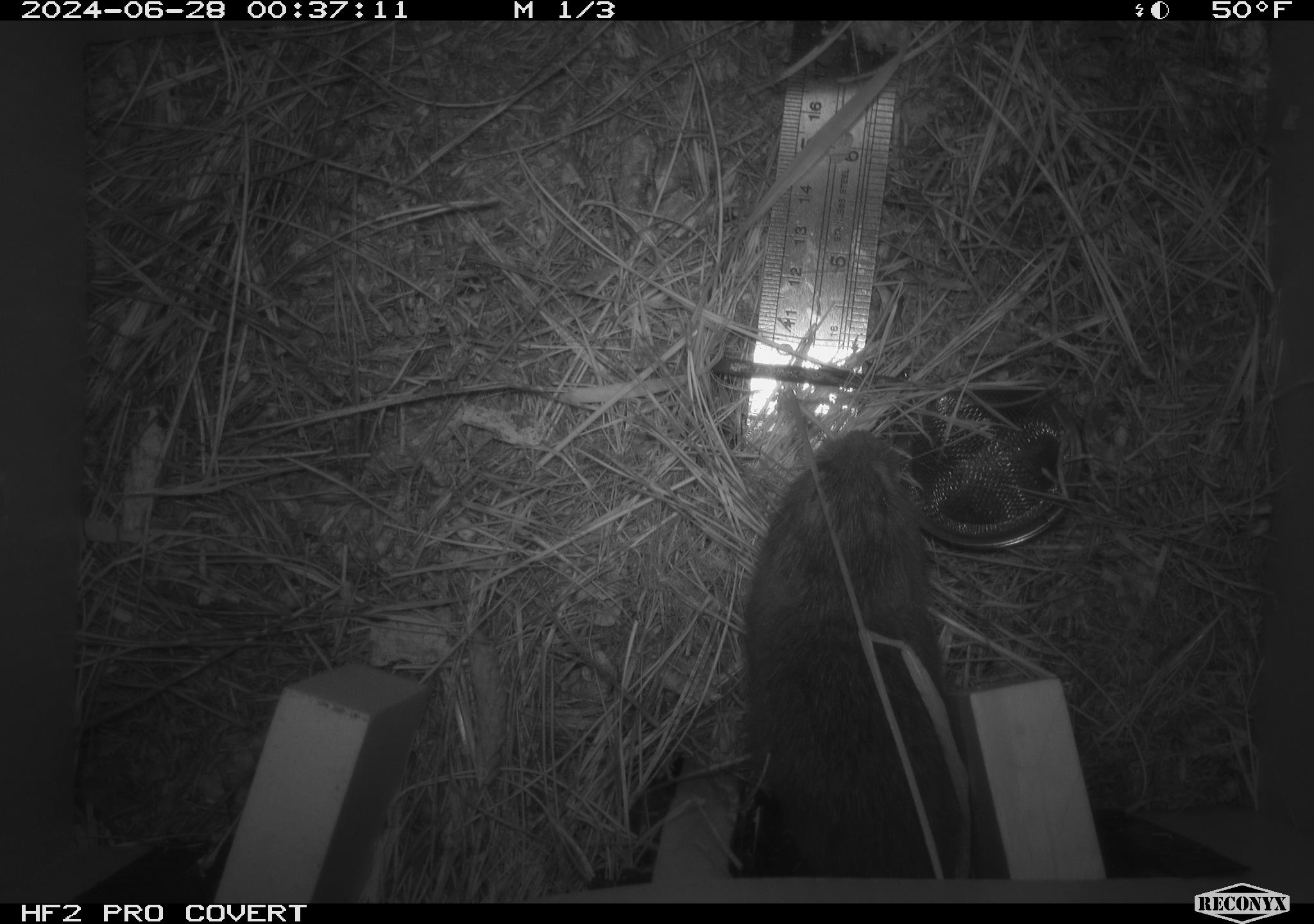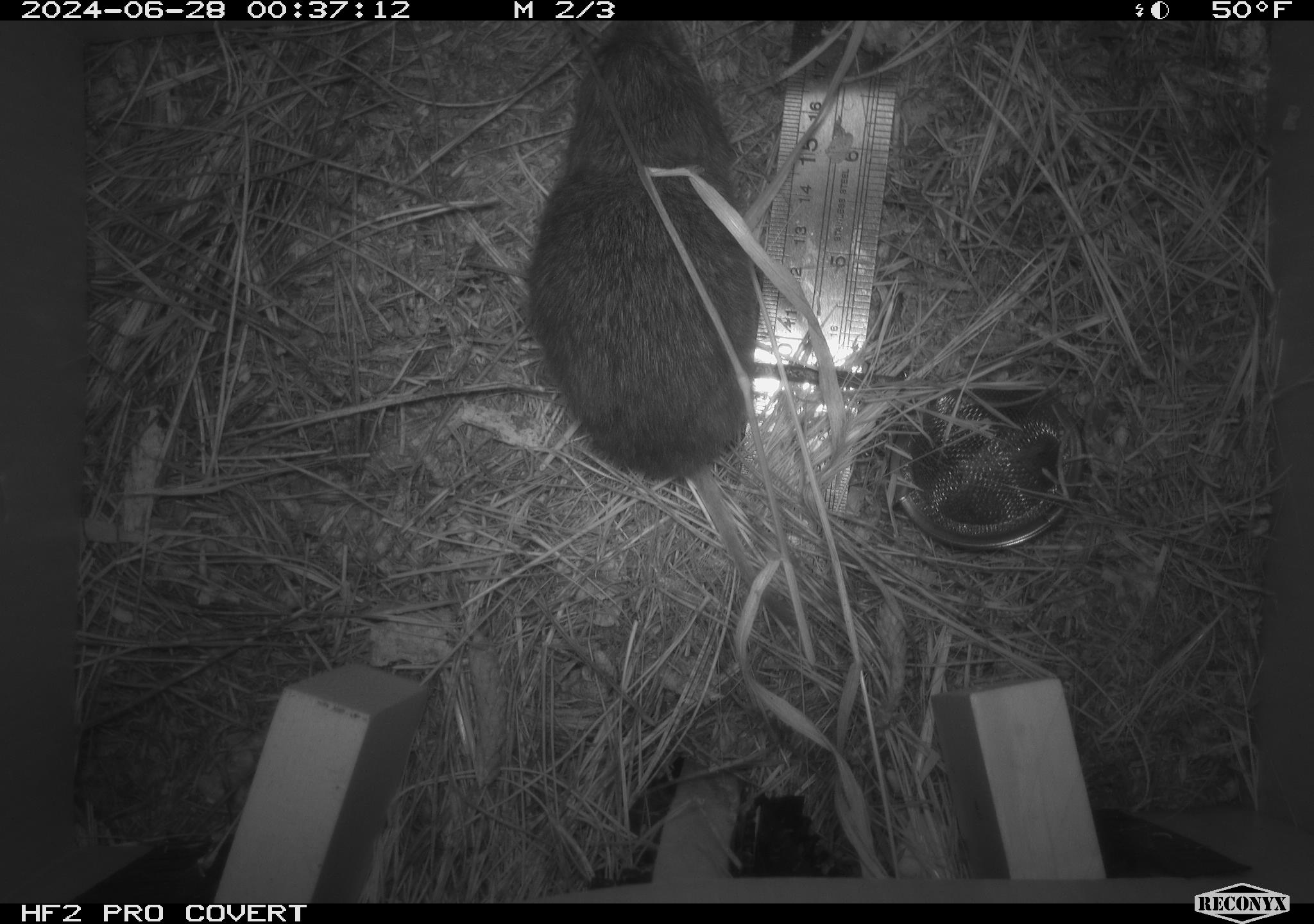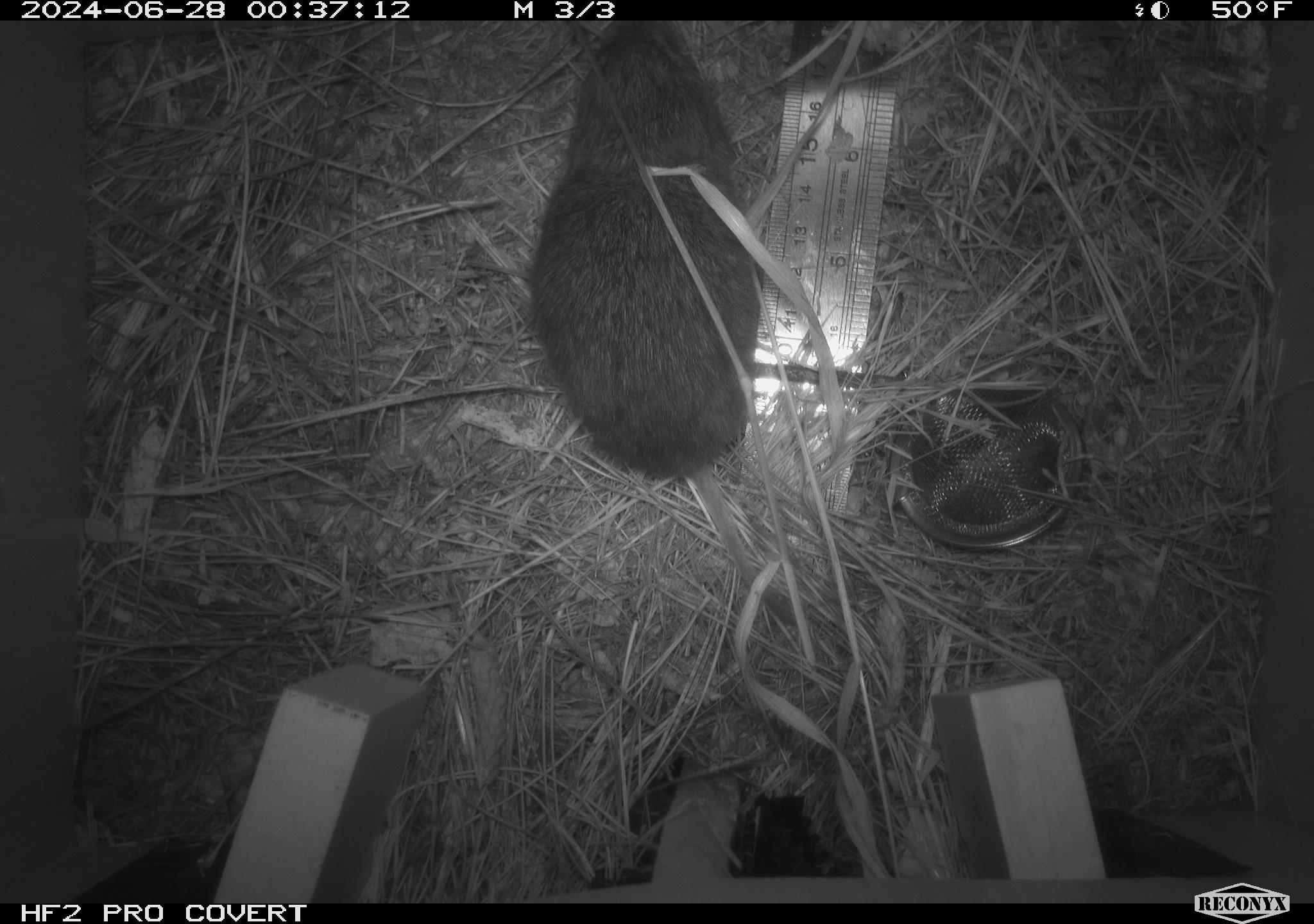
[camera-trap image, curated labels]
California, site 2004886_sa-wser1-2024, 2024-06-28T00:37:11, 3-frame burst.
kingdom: Animalia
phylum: Chordata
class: Mammalia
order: Rodentia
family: Cricetidae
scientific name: Arvicolinae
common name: voles, lemmings, and muskrats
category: arvicolinae subfamily